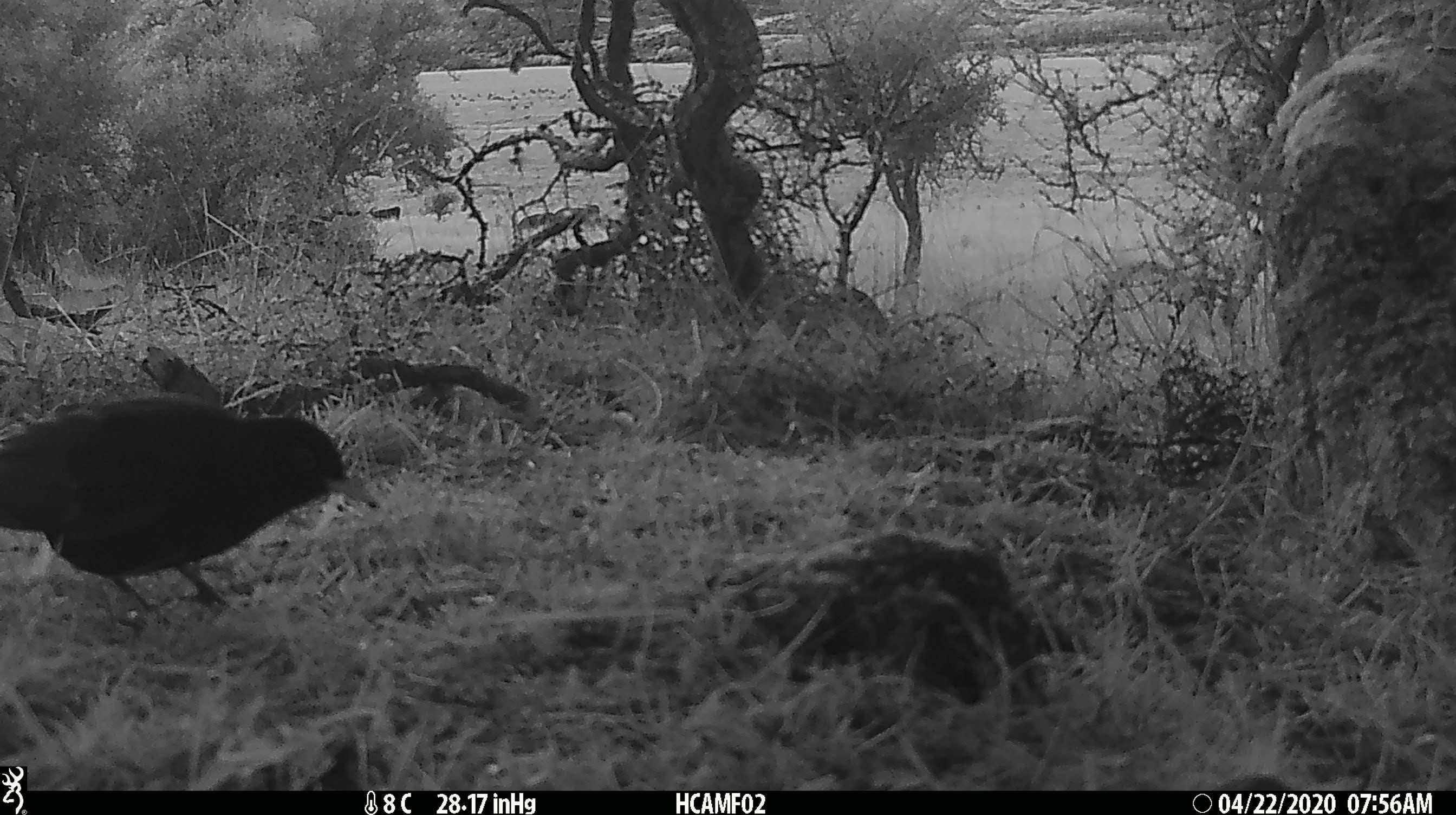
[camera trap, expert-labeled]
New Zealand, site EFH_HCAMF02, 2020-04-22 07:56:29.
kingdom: Animalia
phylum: Chordata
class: Aves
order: Passeriformes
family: Turdidae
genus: Turdus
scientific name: Turdus merula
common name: eurasian blackbird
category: blackbird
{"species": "blackbird (eurasian blackbird) (Turdus merula)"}